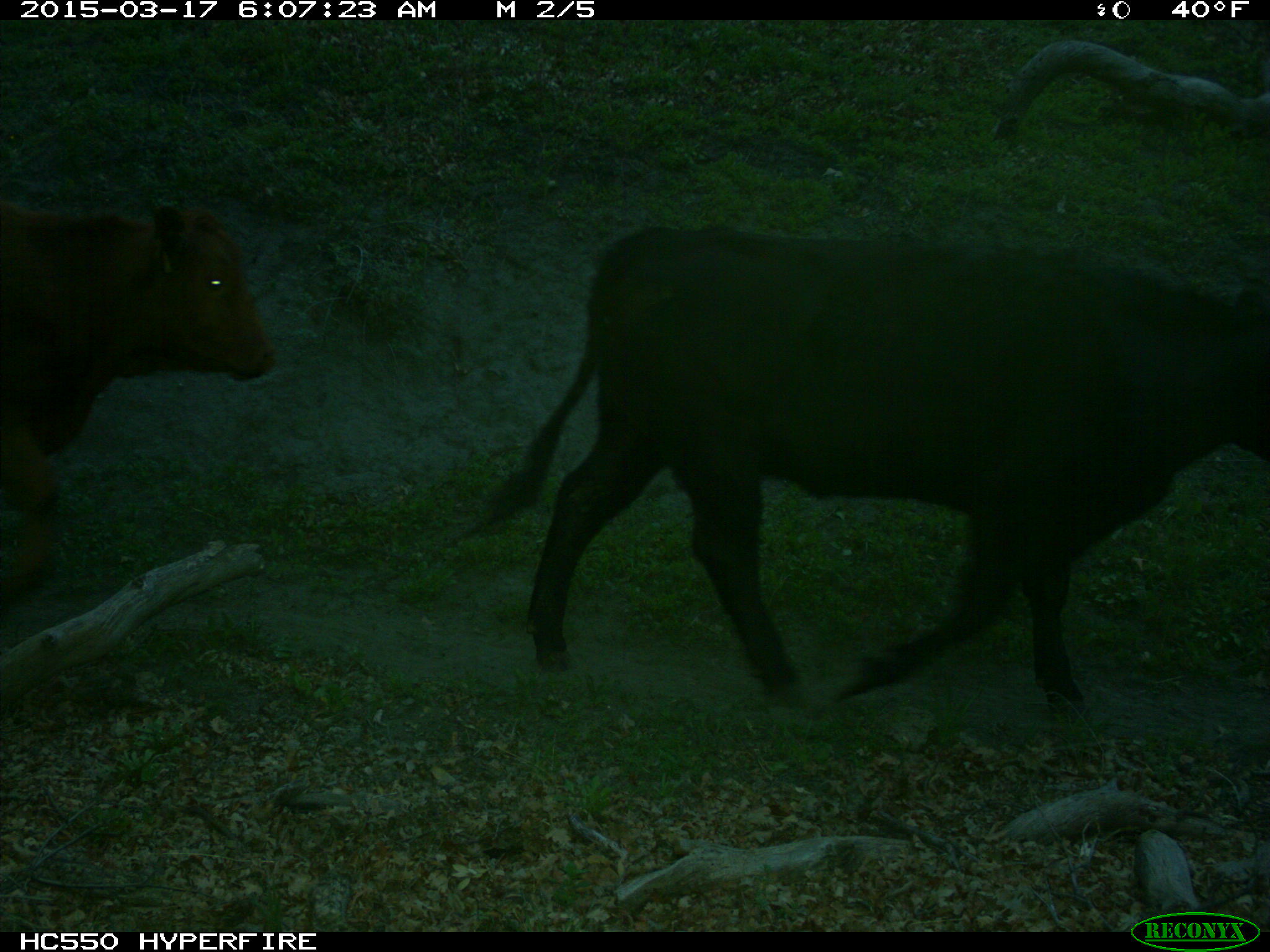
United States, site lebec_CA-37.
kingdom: Animalia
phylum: Chordata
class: Mammalia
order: Artiodactyla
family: Bovidae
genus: Bos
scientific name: Bos taurus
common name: domestic cow